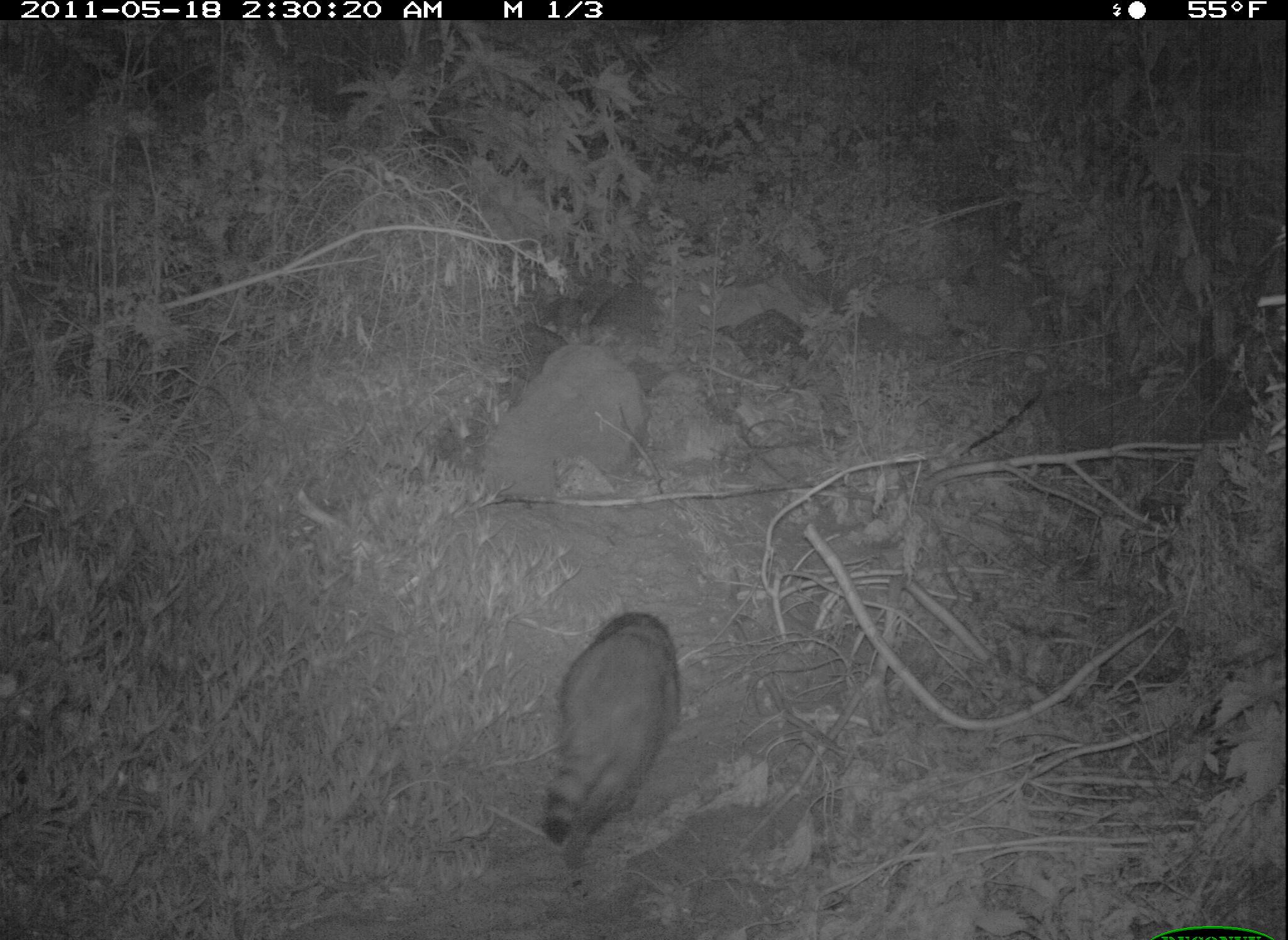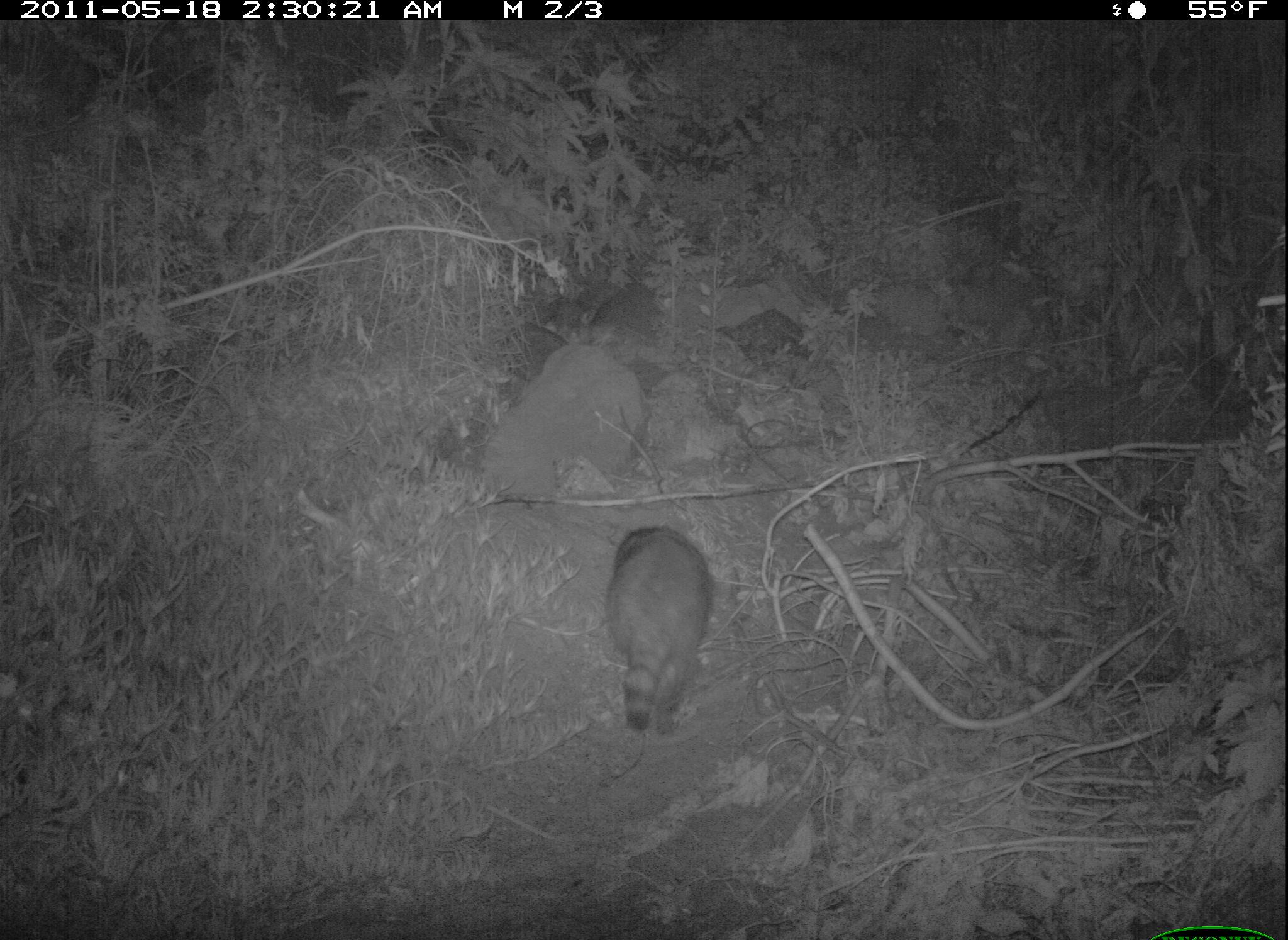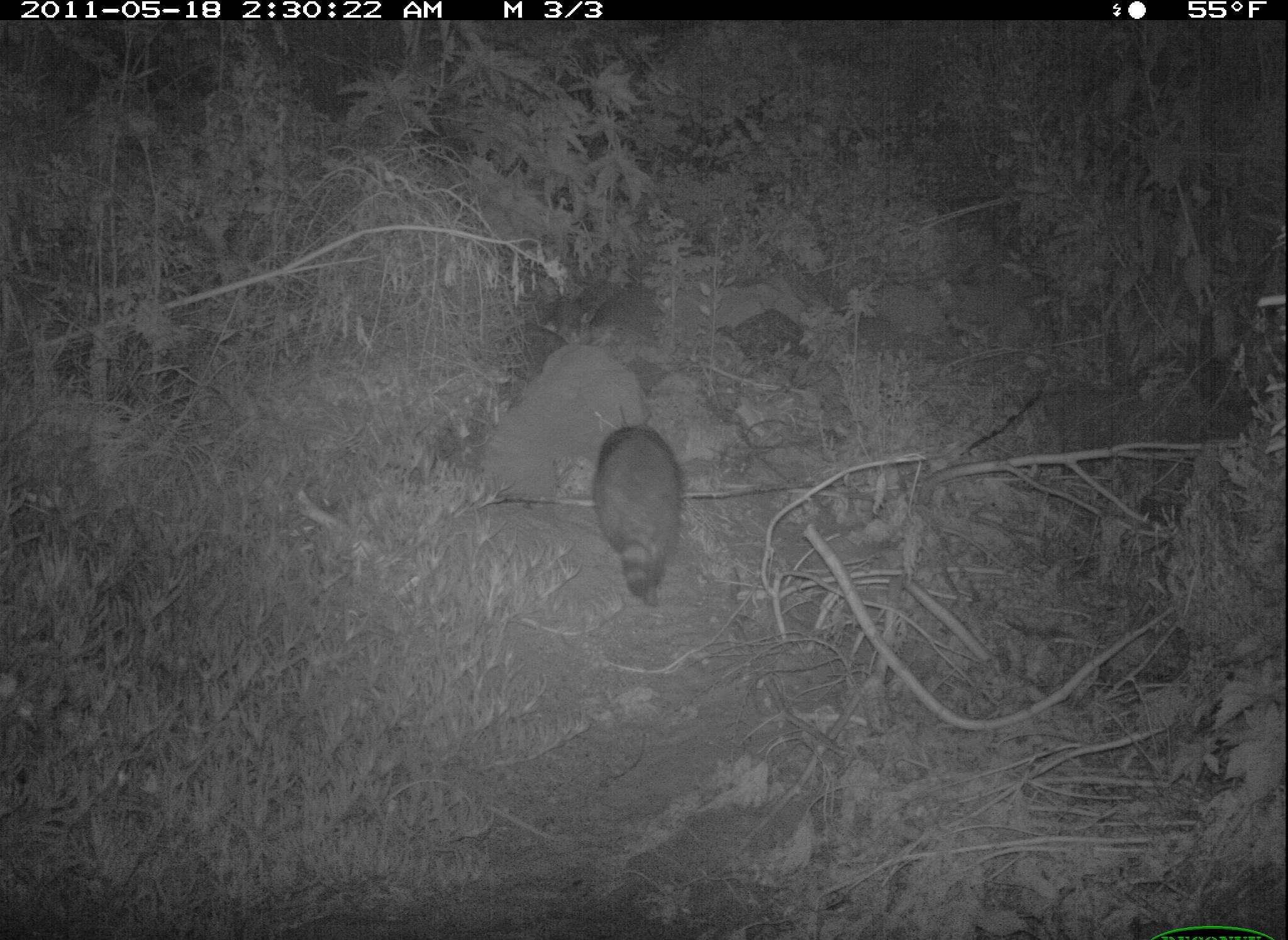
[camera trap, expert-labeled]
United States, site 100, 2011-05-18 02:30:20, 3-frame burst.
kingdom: Animalia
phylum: Chordata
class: Mammalia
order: Carnivora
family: Procyonidae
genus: Procyon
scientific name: Procyon lotor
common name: raccoon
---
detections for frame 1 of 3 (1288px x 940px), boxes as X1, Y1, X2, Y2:
raccoon: 533, 604, 702, 876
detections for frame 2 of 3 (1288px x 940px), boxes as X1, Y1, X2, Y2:
raccoon: 578, 519, 720, 733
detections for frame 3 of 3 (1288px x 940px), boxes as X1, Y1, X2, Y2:
raccoon: 592, 408, 699, 617